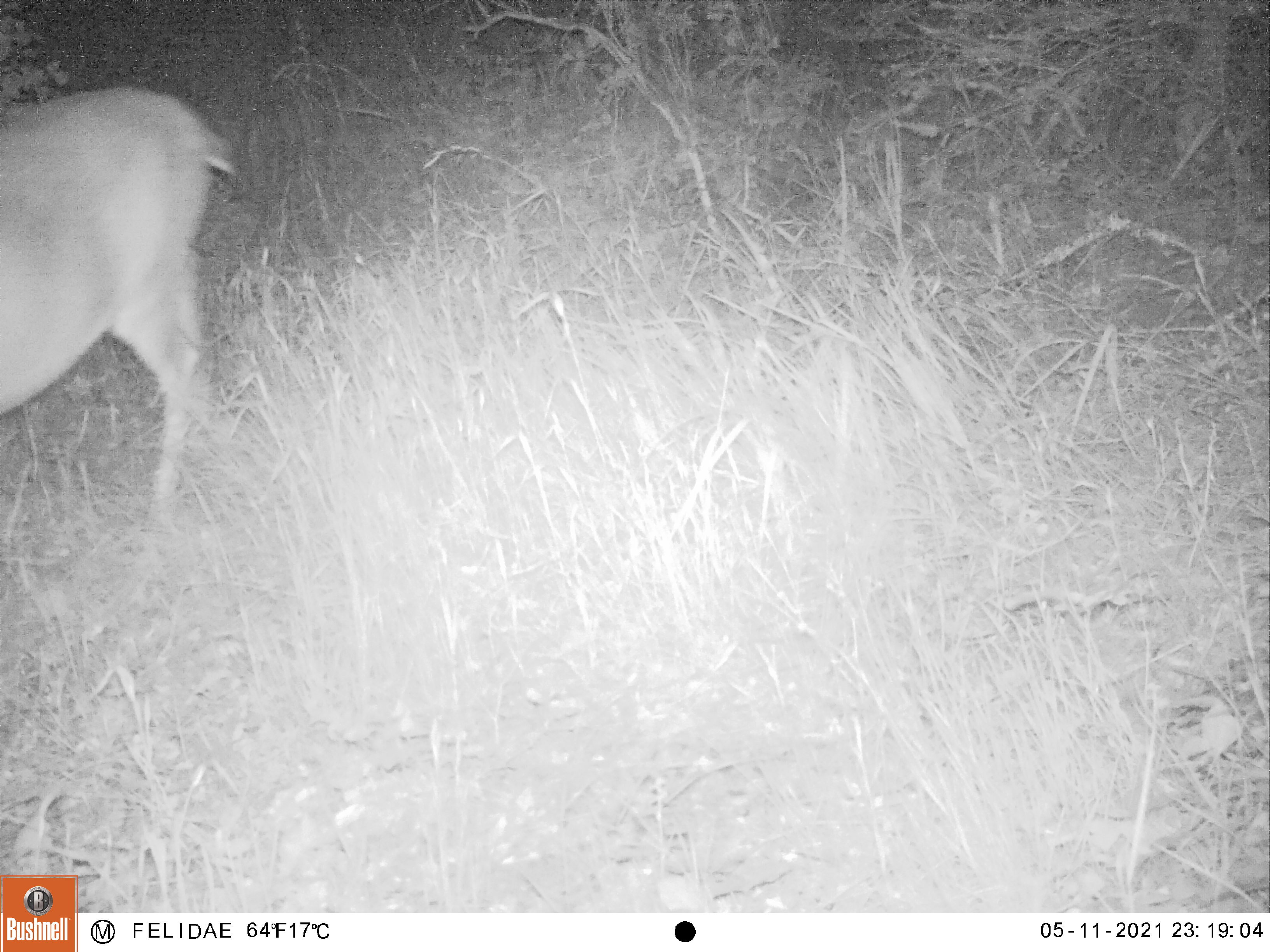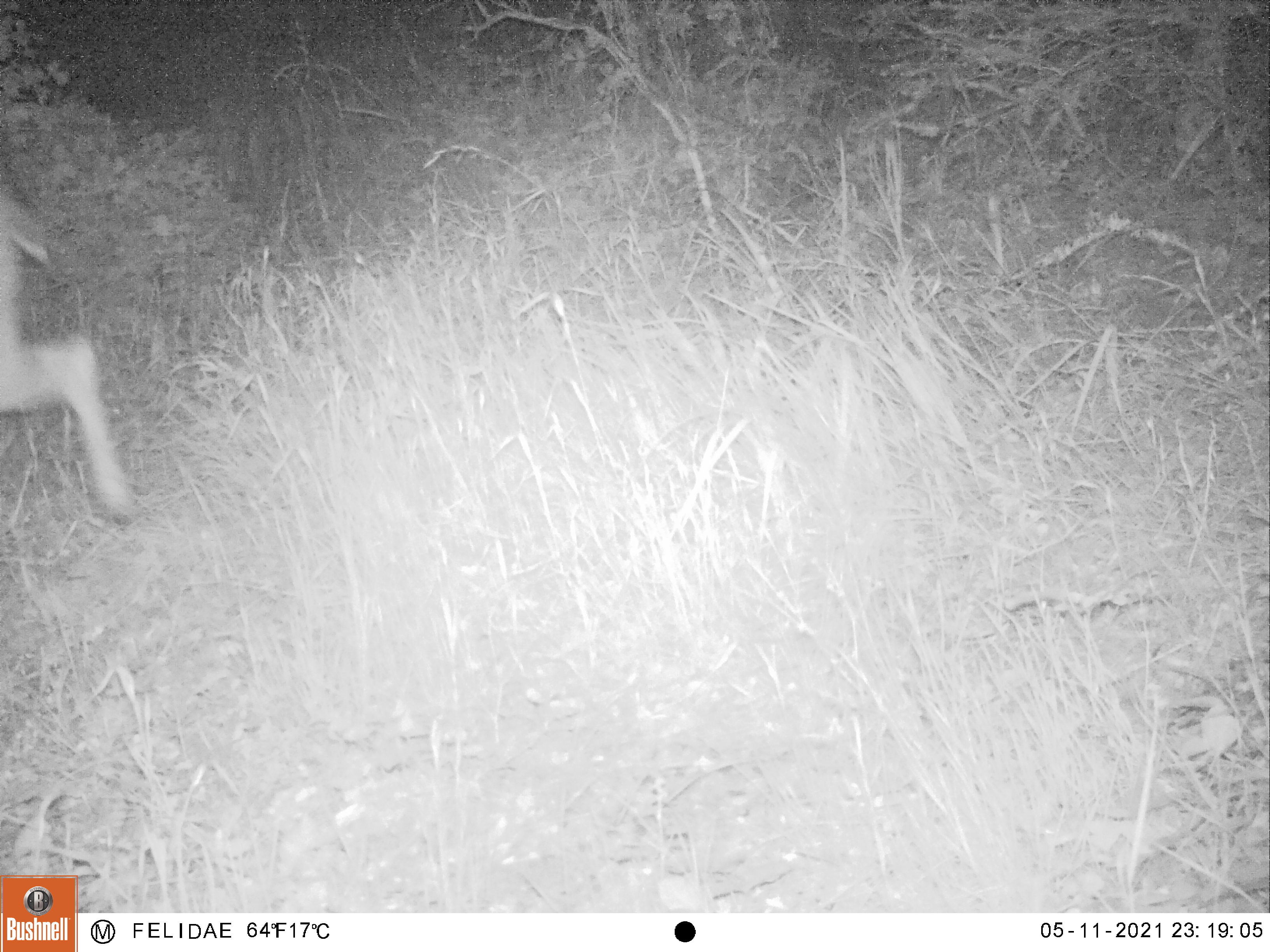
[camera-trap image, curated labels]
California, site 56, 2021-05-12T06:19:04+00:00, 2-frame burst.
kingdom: Animalia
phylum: Chordata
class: Mammalia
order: Artiodactyla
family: Cervidae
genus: Odocoileus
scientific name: Odocoileus hemionus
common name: mule deer